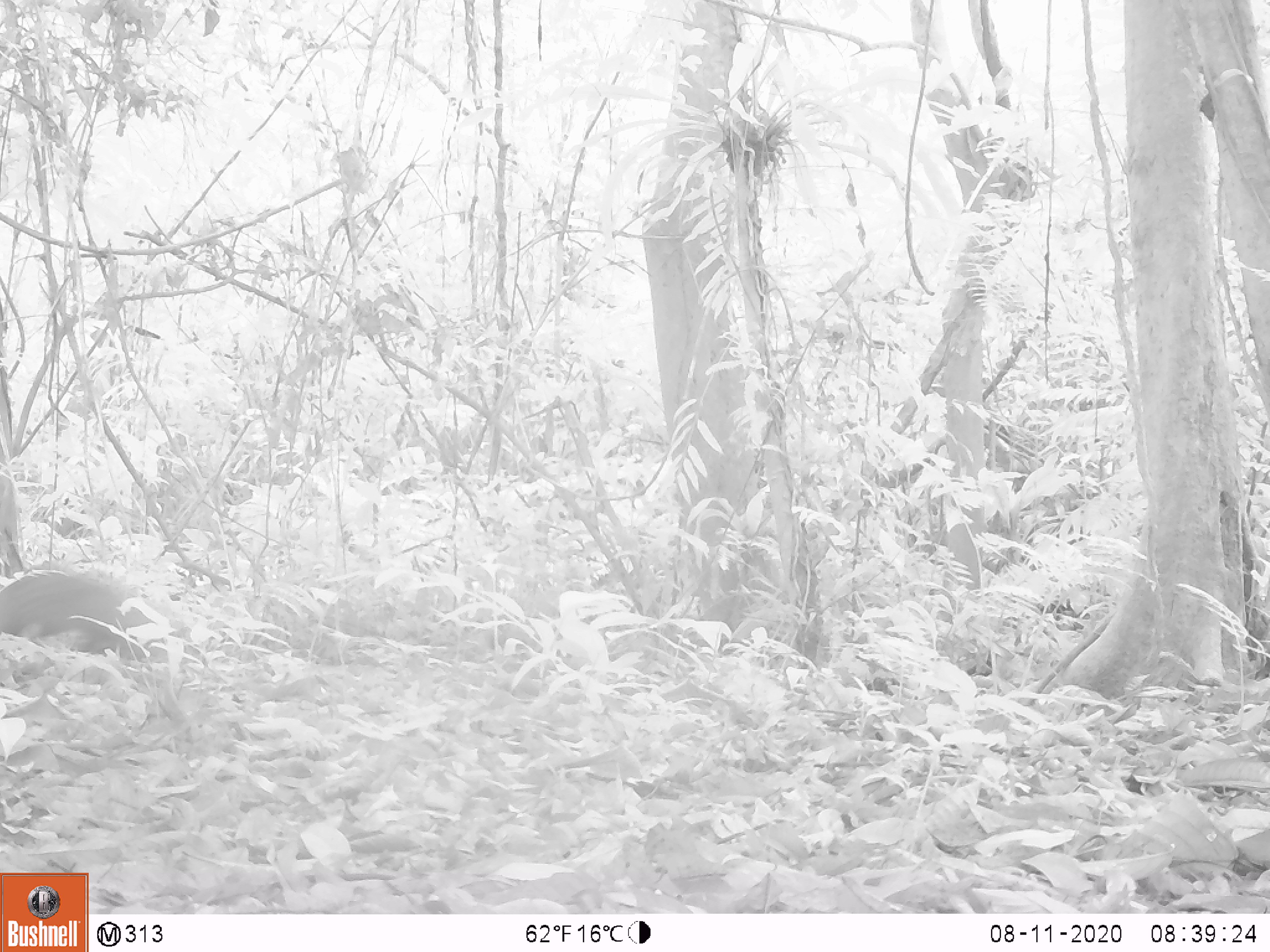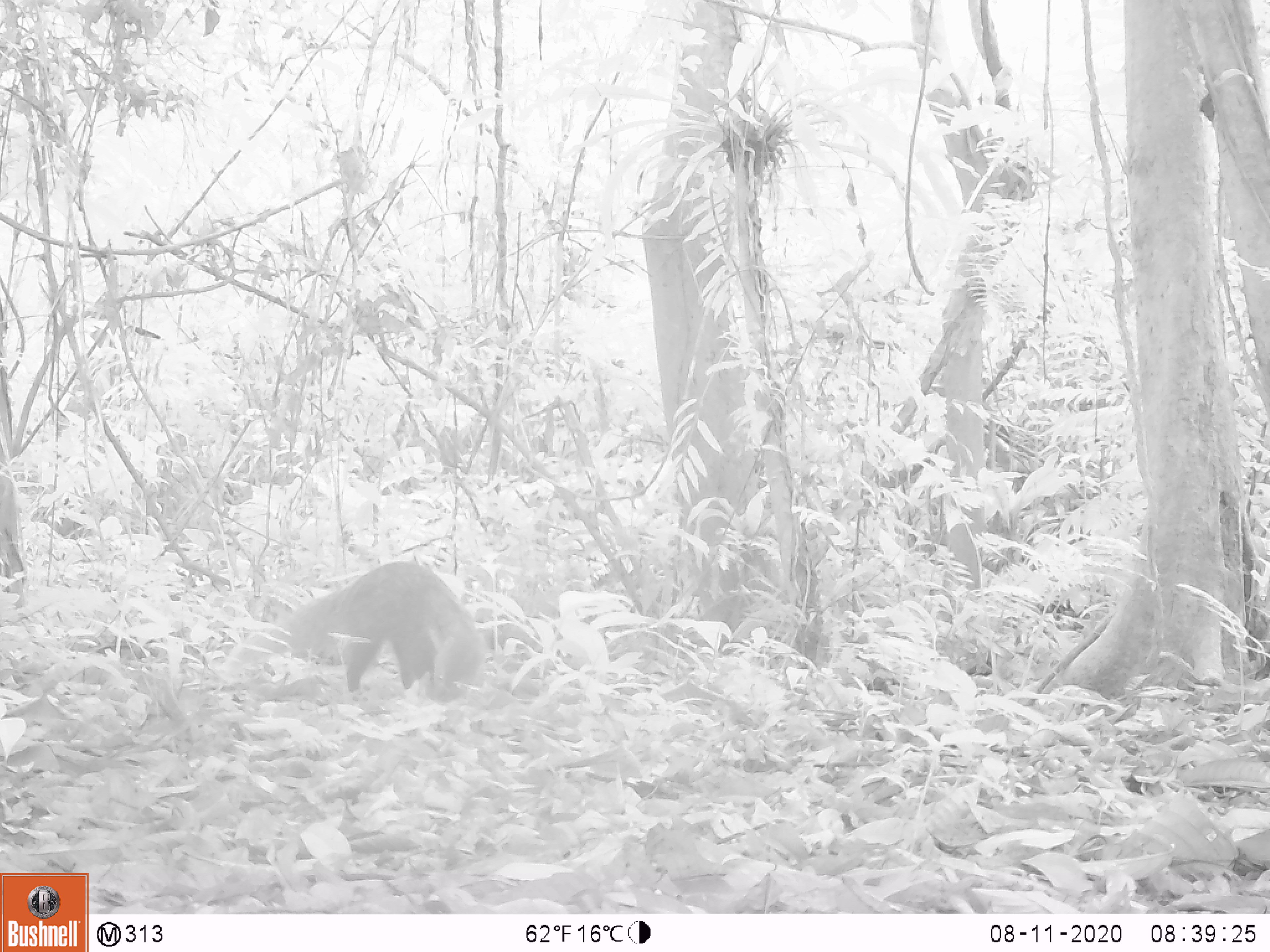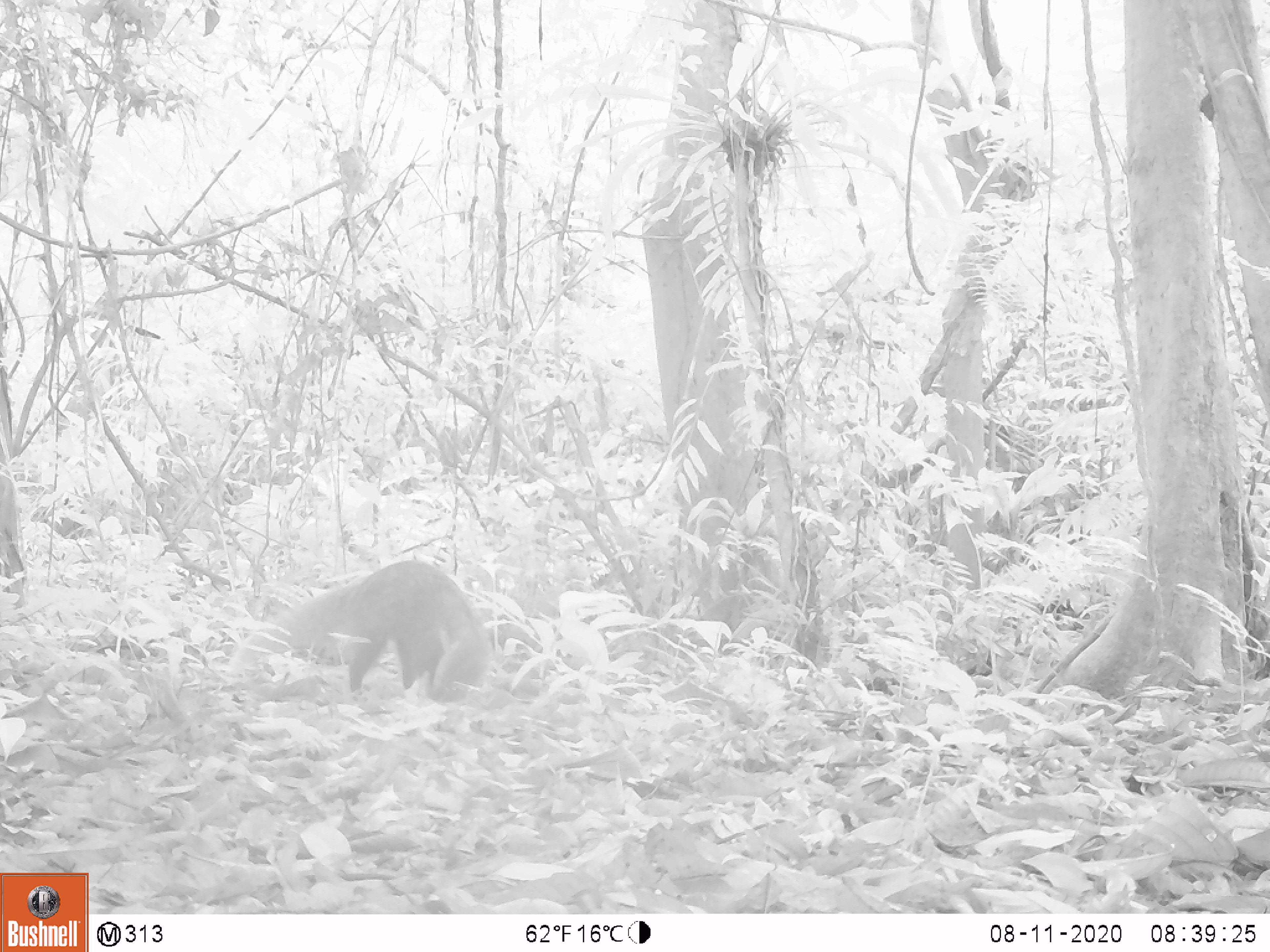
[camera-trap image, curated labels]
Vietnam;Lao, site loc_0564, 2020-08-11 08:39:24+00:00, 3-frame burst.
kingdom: Animalia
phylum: Chordata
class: Mammalia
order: Carnivora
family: Herpestidae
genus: Urva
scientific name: Urva urva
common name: crab-eating mongoose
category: crab eating mongoose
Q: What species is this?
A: Crab eating mongoose (crab-eating mongoose) (Urva urva).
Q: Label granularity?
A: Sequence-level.